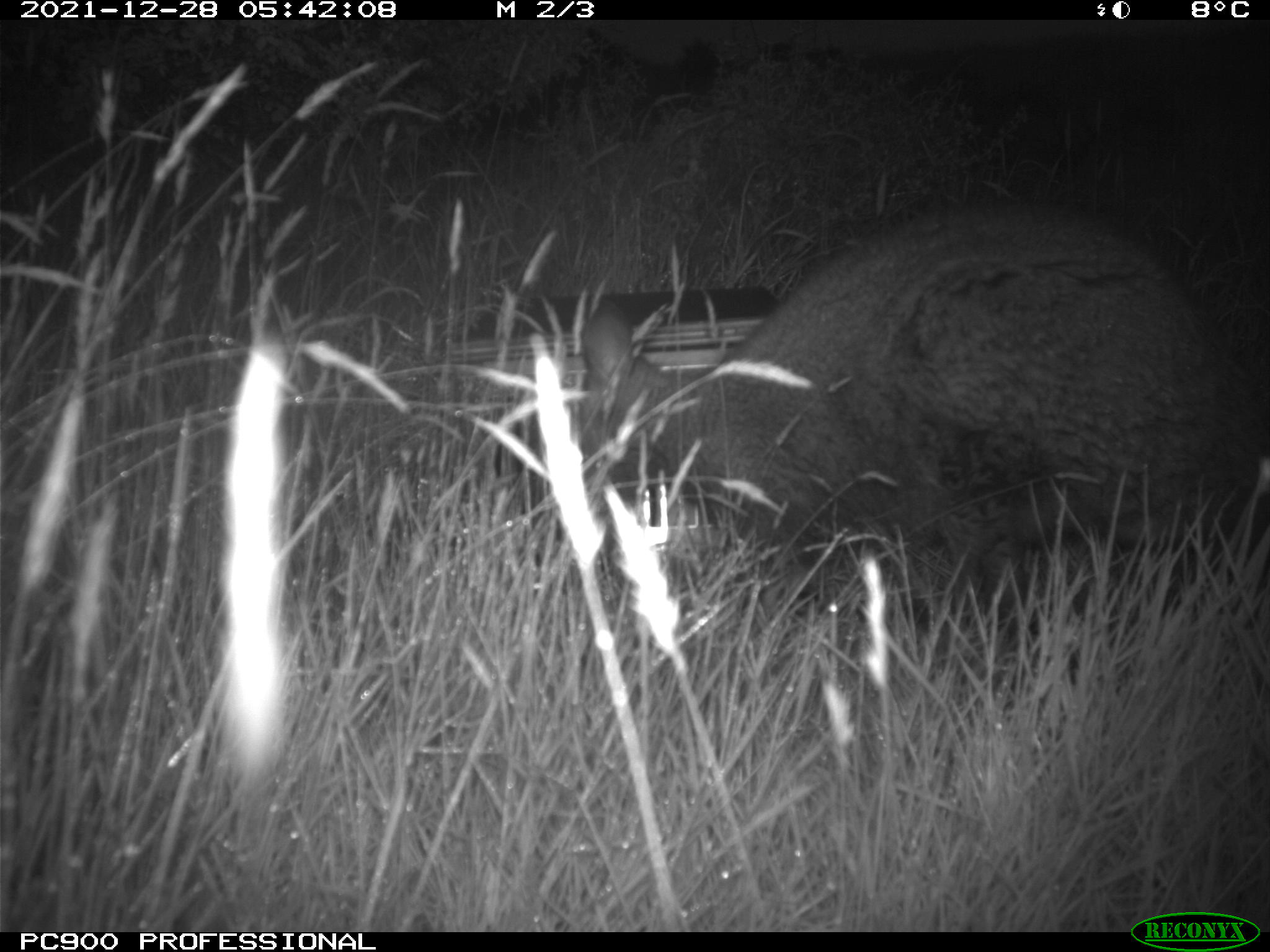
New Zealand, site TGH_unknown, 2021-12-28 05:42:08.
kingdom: Animalia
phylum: Chordata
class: Mammalia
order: Diprotodontia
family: Macropodidae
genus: Notamacropus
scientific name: Notamacropus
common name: wallaby